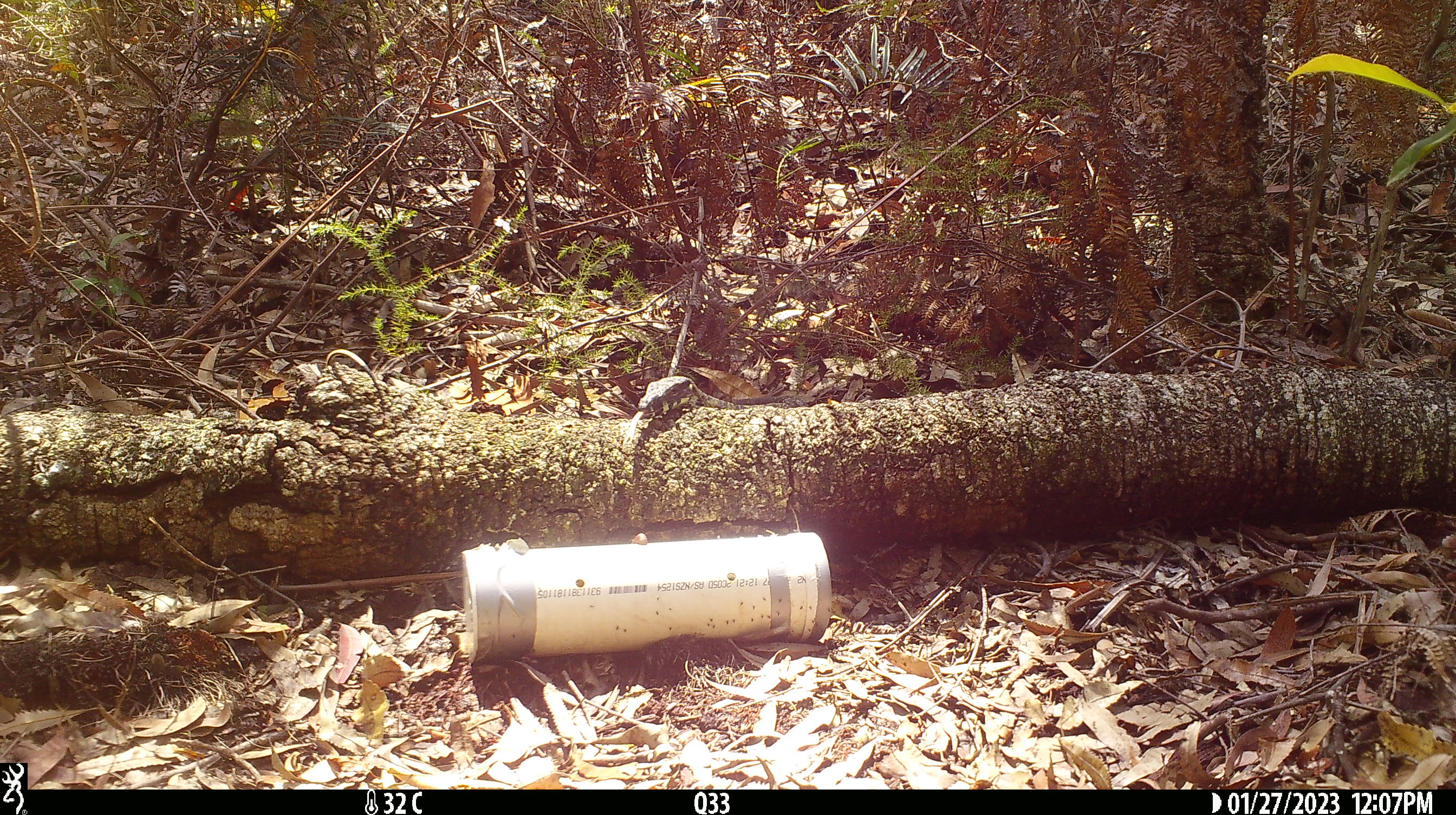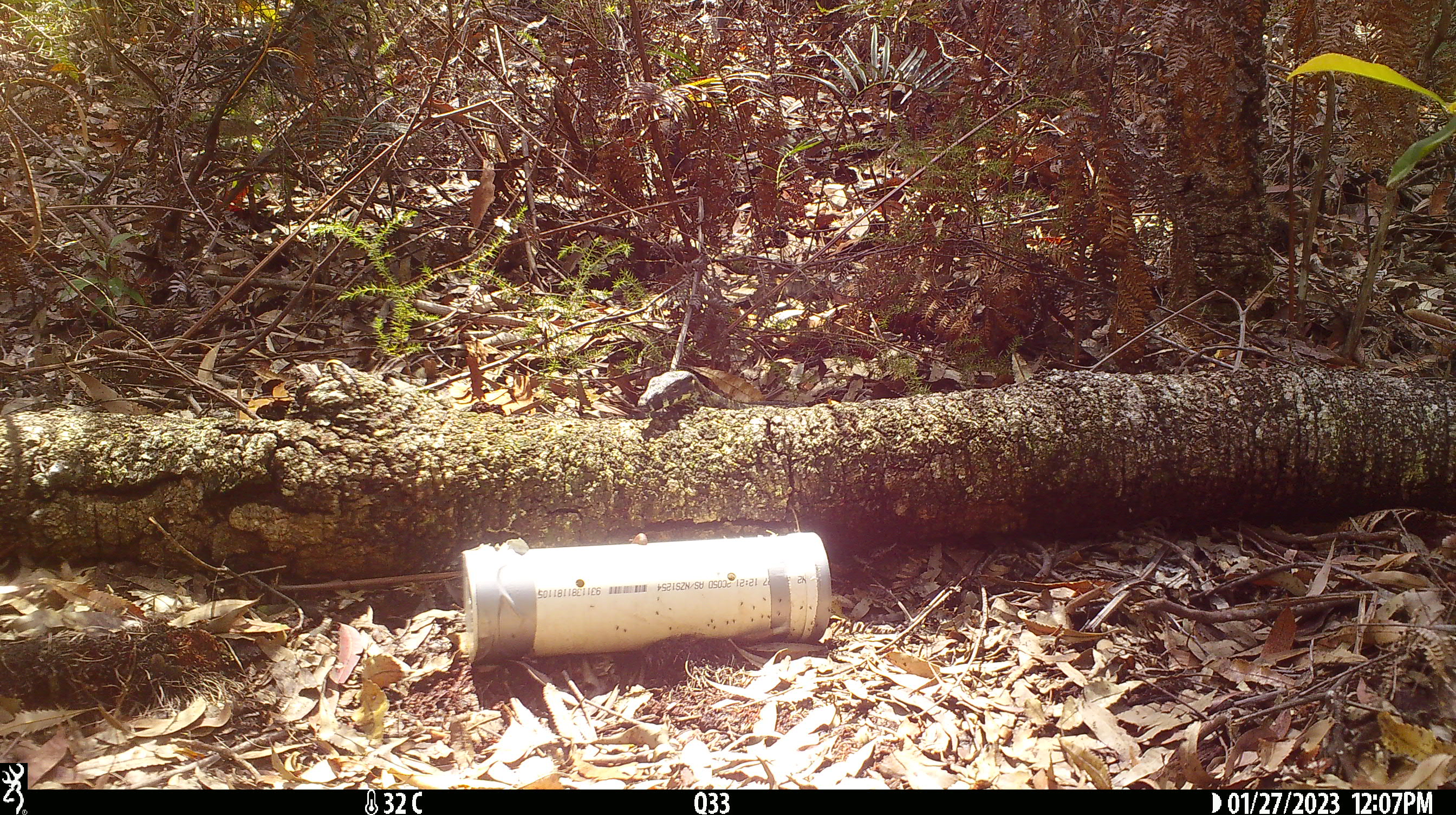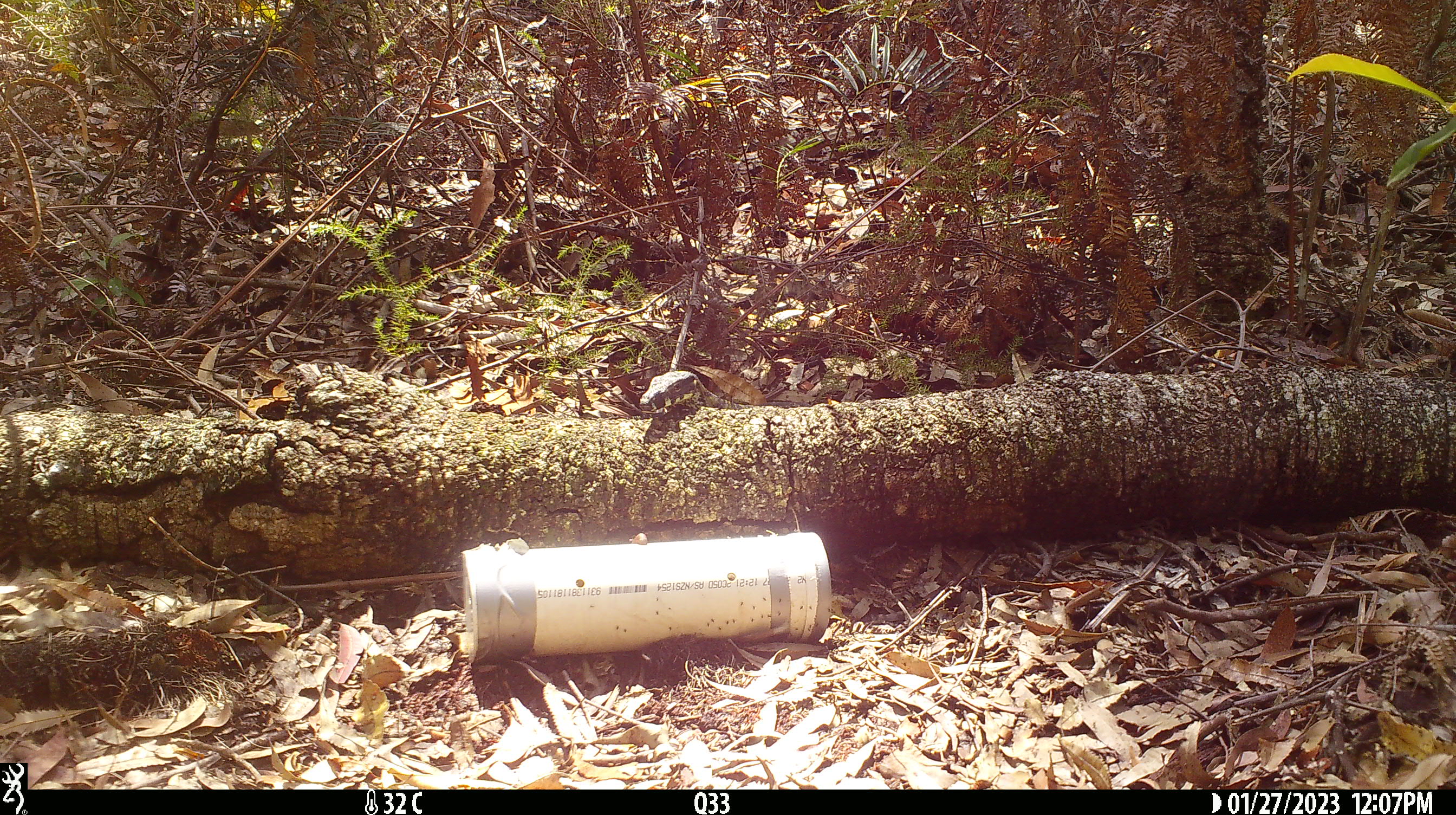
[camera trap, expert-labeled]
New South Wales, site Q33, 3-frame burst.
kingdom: Animalia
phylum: Chordata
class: Reptilia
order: Squamata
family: Varanidae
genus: Varanus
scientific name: Varanus varius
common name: lace monitor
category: goanna